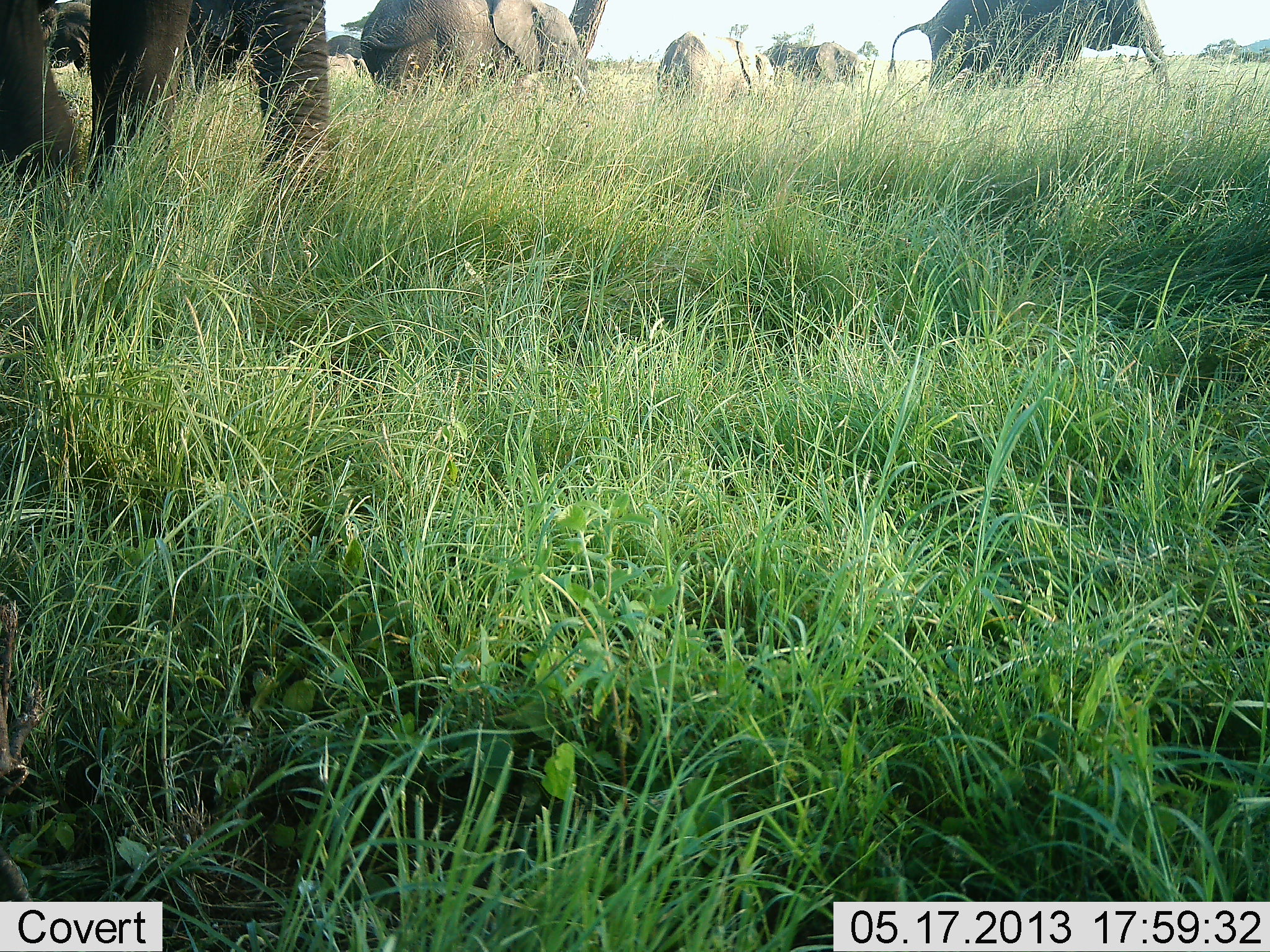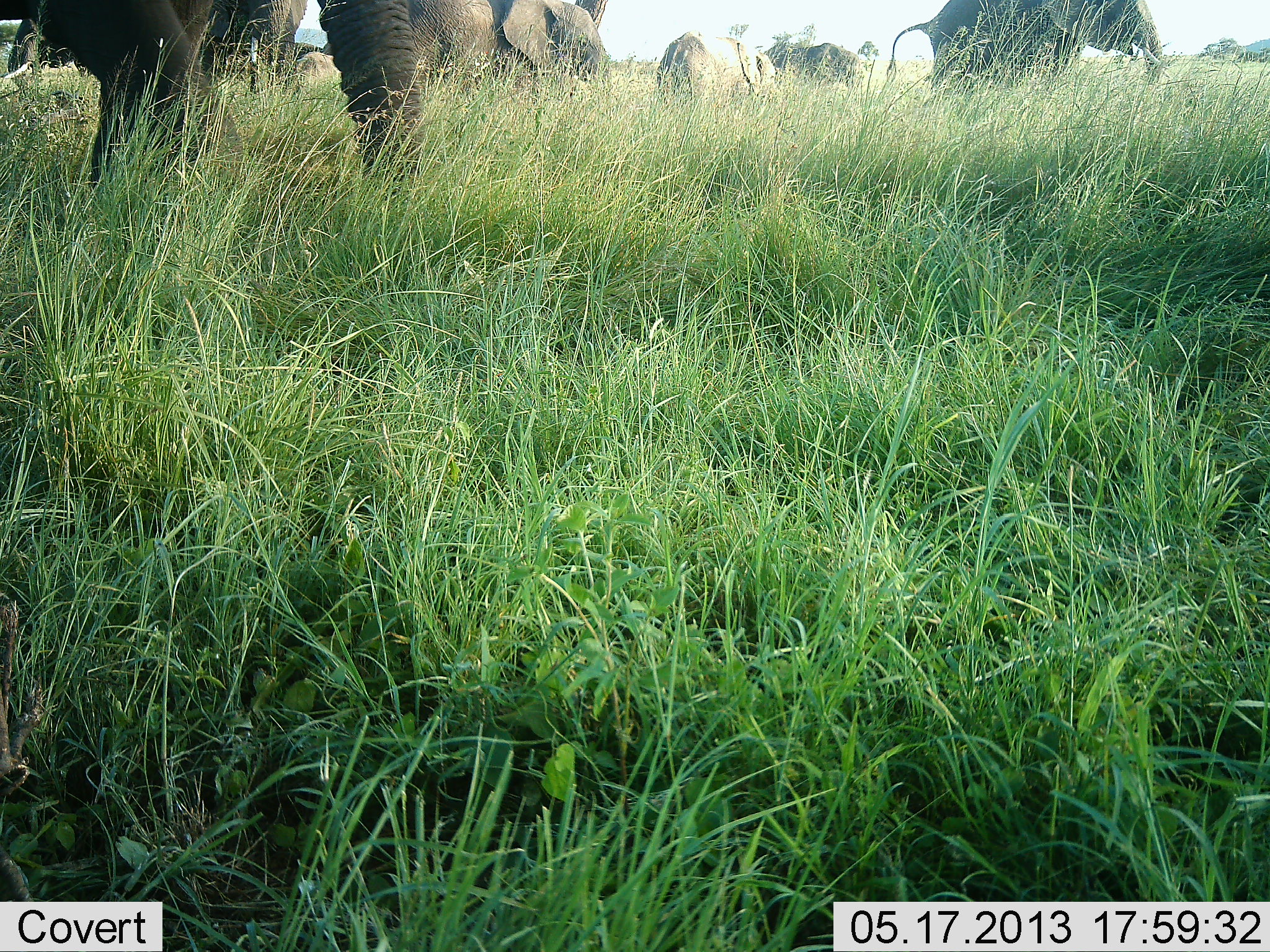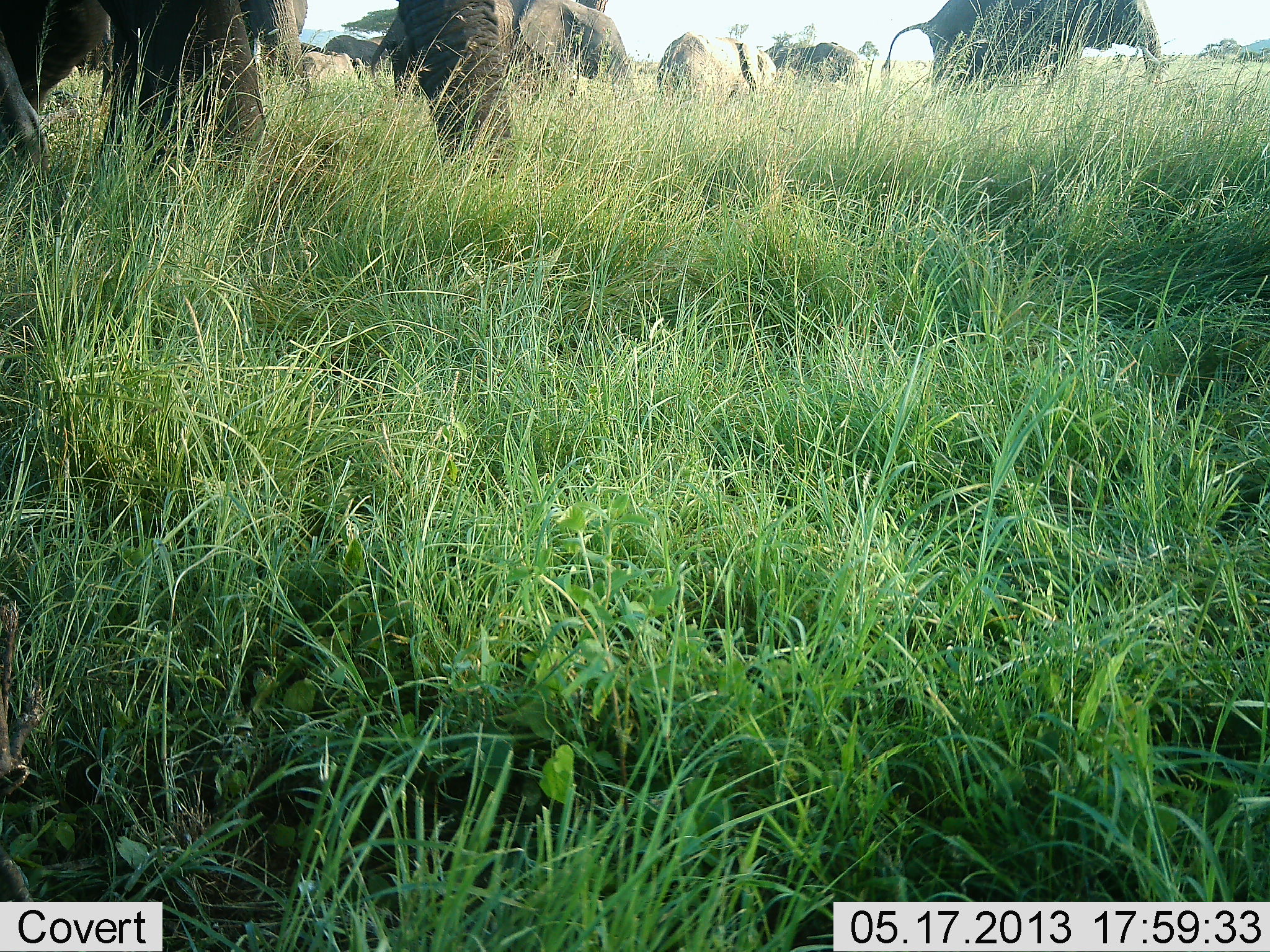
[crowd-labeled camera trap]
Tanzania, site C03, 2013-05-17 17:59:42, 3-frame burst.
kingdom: Animalia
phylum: Chordata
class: Mammalia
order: Proboscidea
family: Elephantidae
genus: Loxodonta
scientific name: Loxodonta africana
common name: african bush elephant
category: elephant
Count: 7.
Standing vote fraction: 67%.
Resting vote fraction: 0%.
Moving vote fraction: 73%.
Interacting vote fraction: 6%.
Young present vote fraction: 24%.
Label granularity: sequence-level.